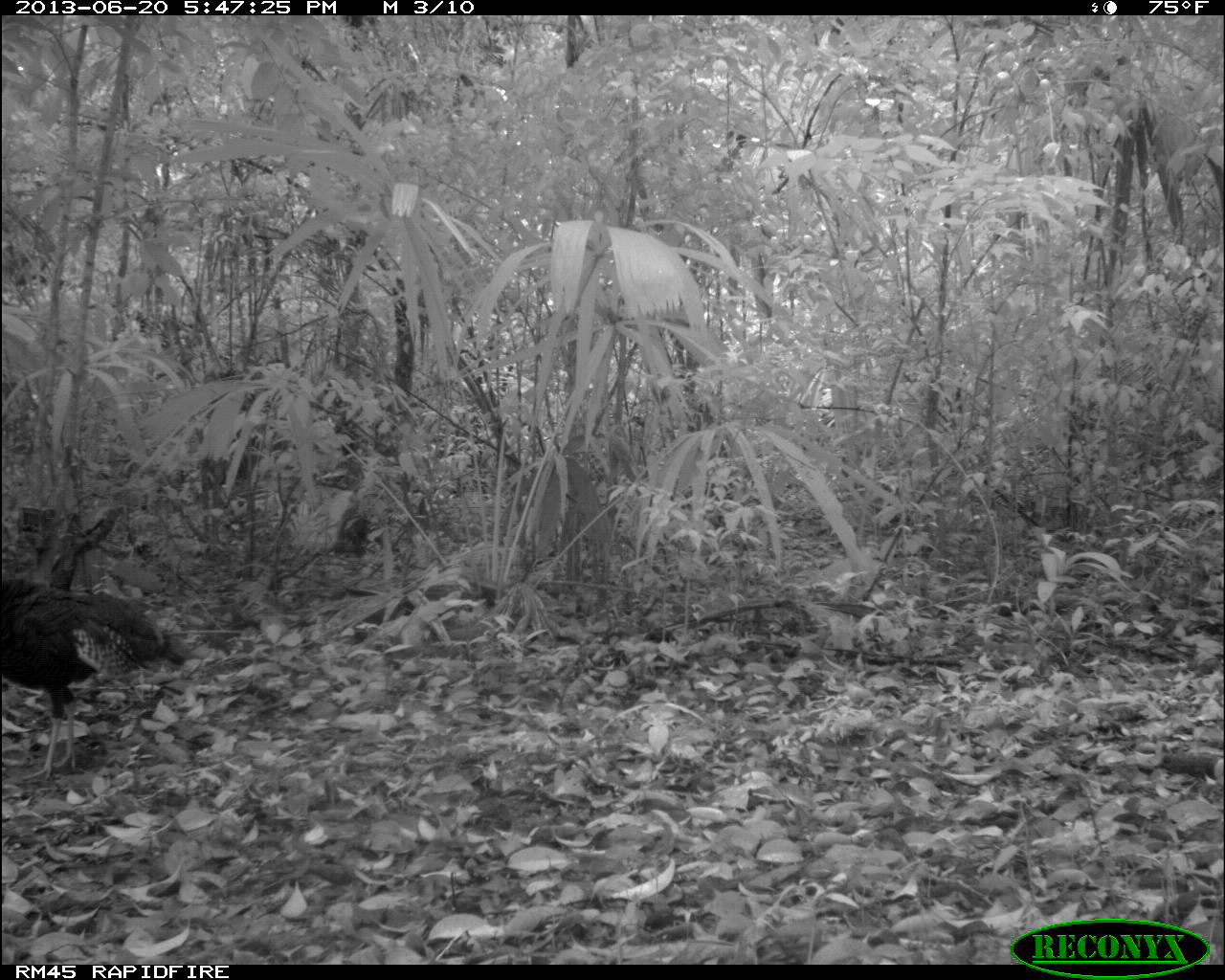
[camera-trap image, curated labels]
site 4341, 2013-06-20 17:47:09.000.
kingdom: Animalia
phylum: Chordata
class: Aves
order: Galliformes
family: Phasianidae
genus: Meleagris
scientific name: Meleagris ocellata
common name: ocellated turkey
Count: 1.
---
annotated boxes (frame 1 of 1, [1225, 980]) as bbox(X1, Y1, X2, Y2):
meleagris ocellata: bbox(0, 586, 189, 779)